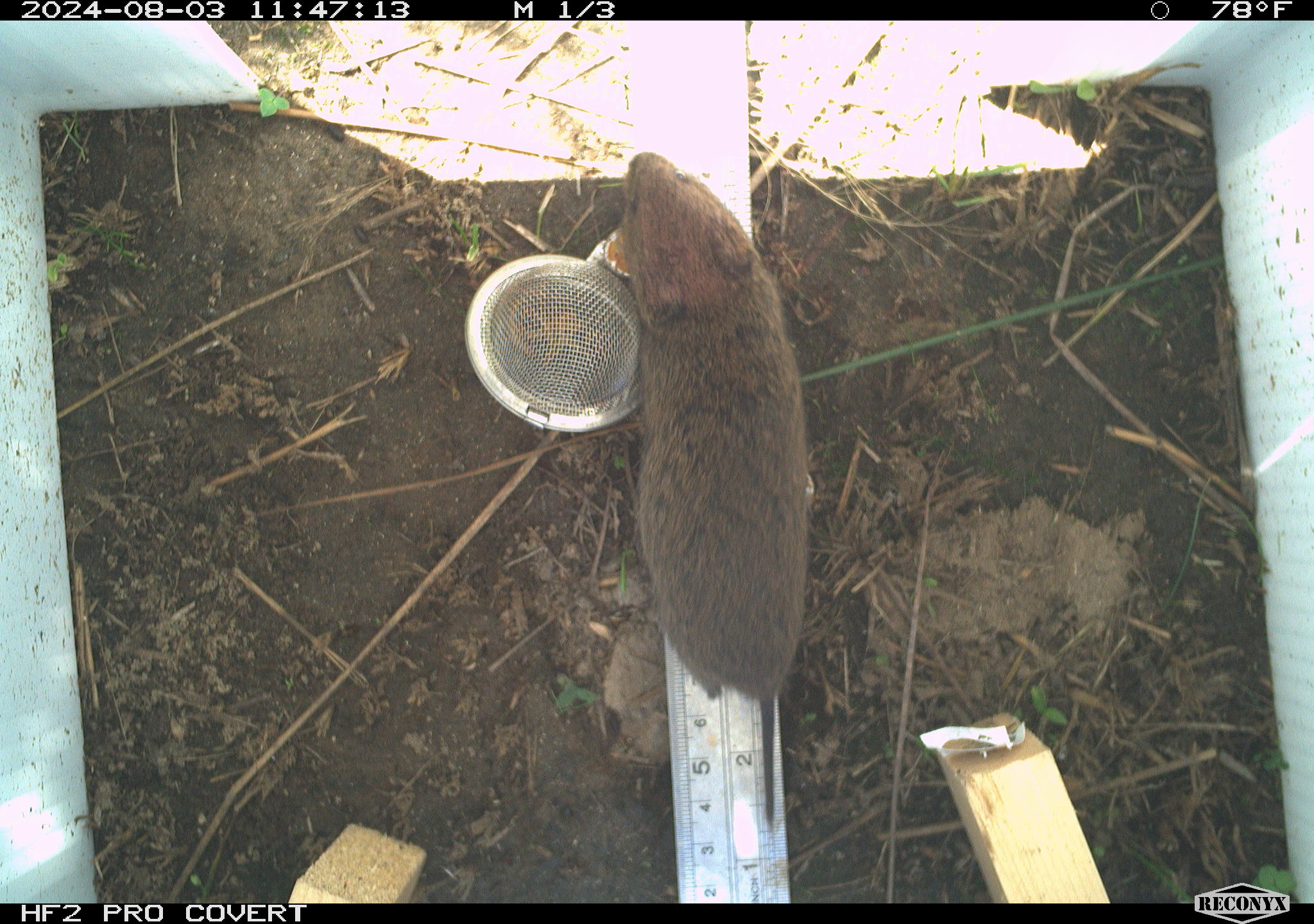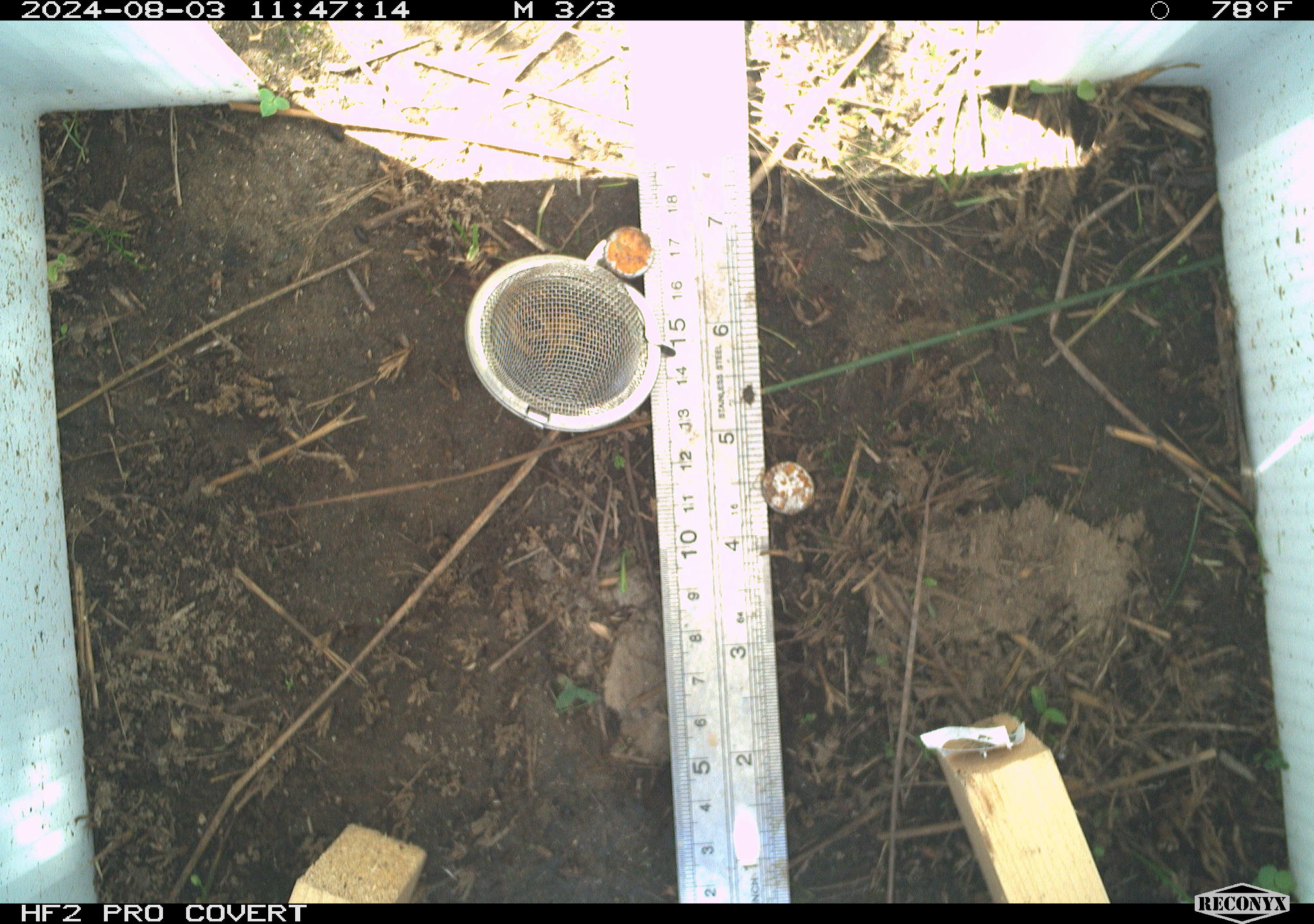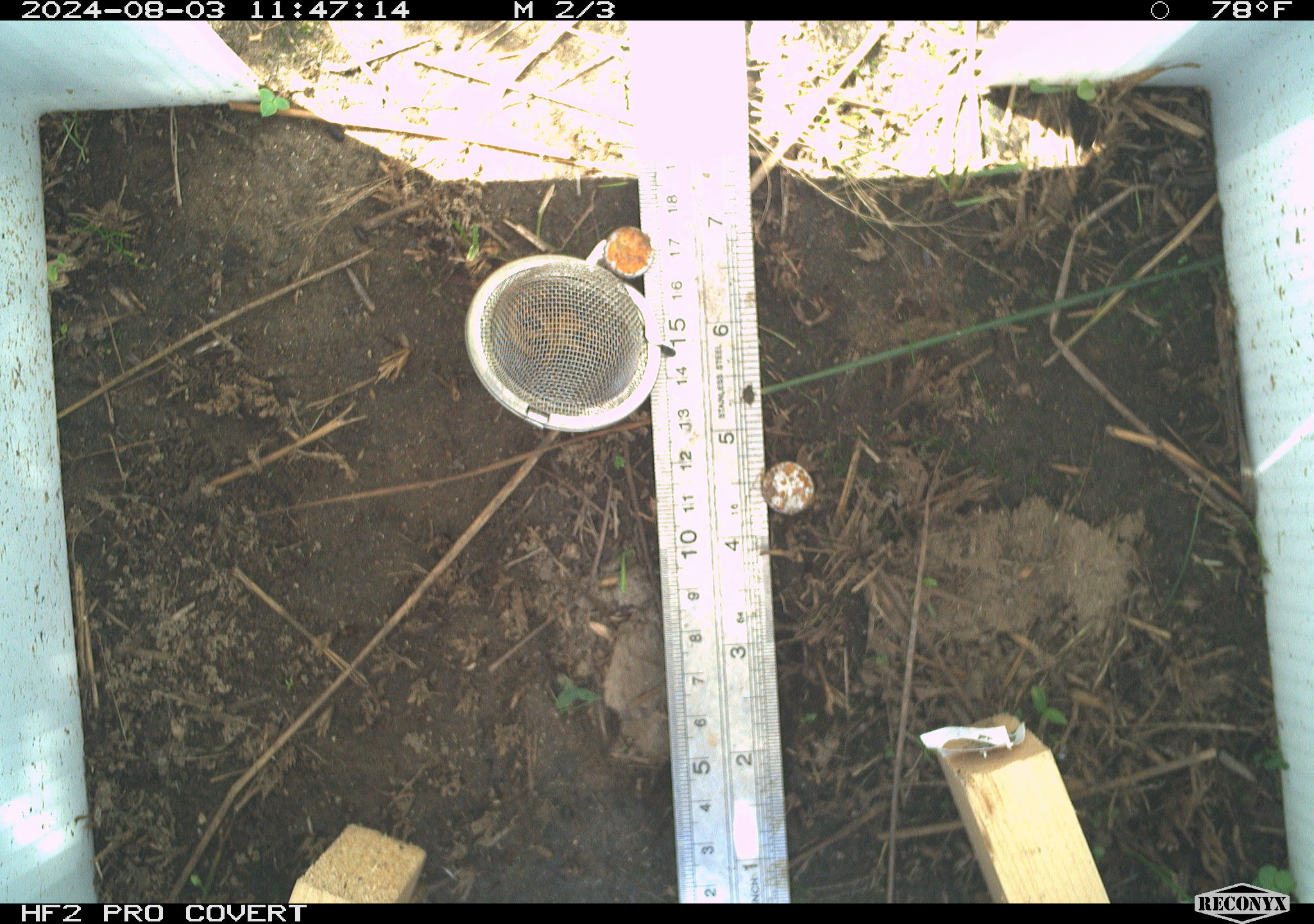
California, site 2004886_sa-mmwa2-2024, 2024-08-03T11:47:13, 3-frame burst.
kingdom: Animalia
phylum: Chordata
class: Mammalia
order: Rodentia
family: Cricetidae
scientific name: Arvicolinae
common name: voles, lemmings, and muskrats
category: arvicolinae subfamily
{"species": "arvicolinae subfamily (voles, lemmings, and muskrats) (Arvicolinae)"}